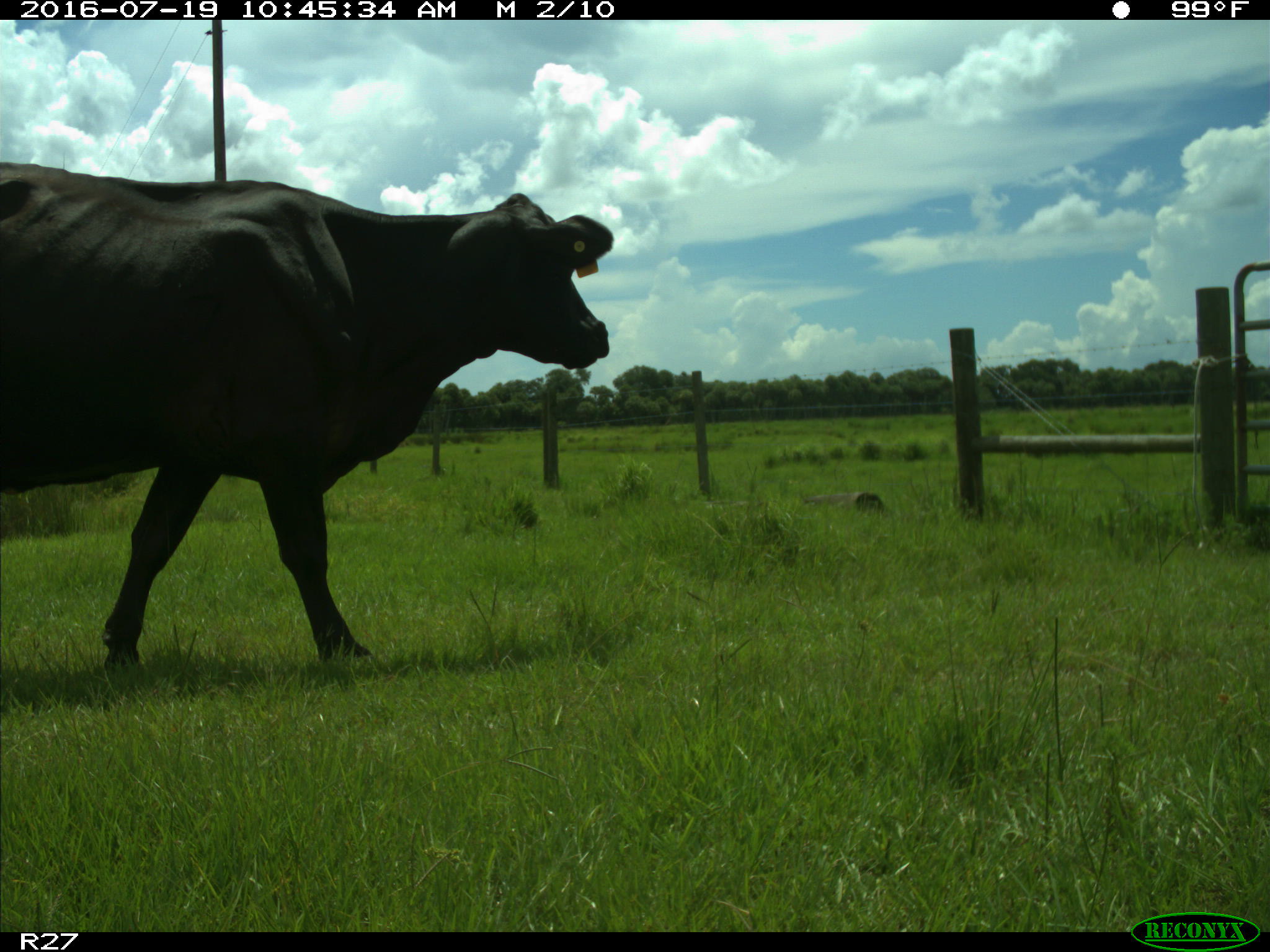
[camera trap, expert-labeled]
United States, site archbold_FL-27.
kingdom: Animalia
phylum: Chordata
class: Mammalia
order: Artiodactyla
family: Bovidae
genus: Bos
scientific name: Bos taurus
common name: domestic cow